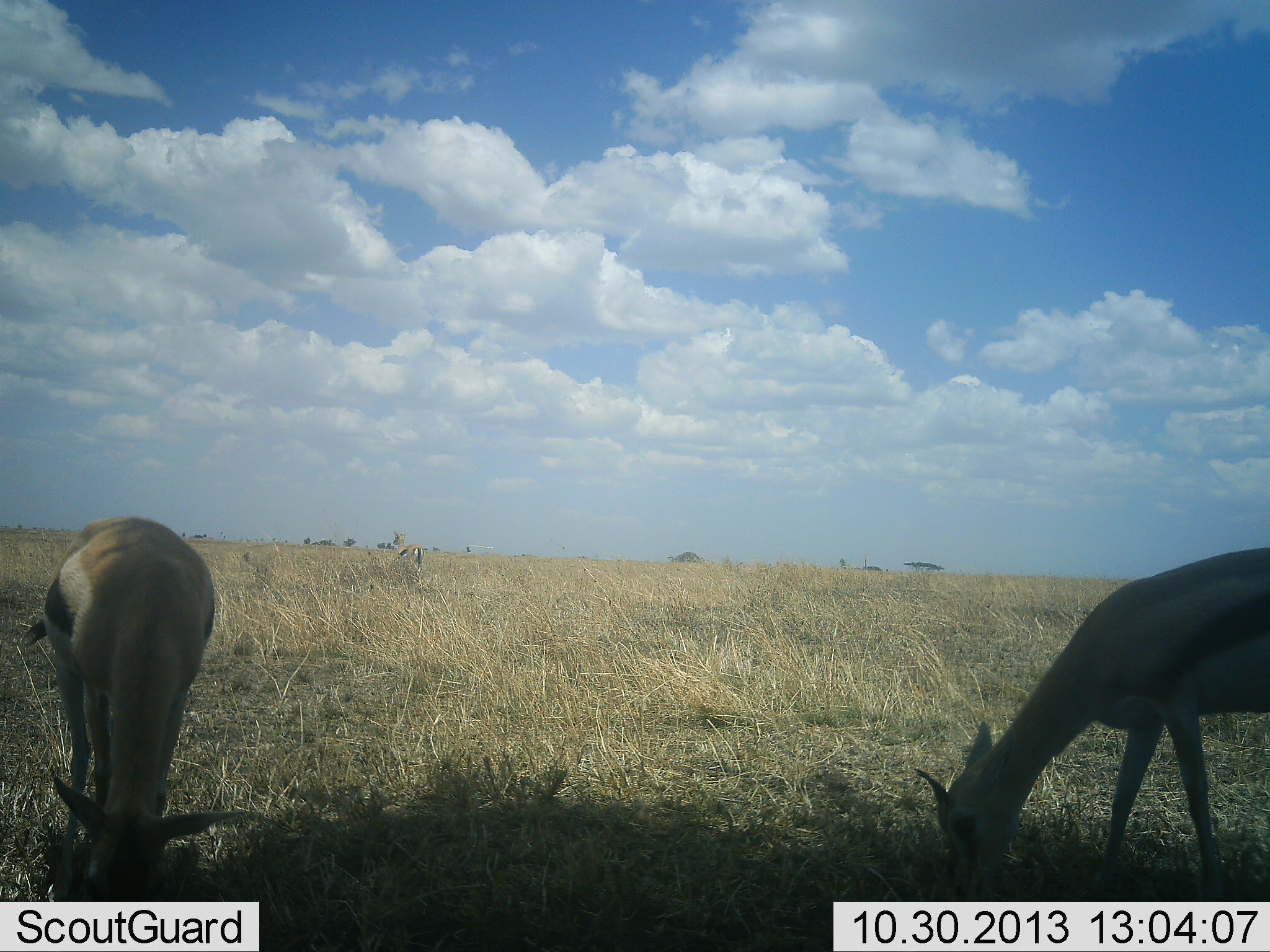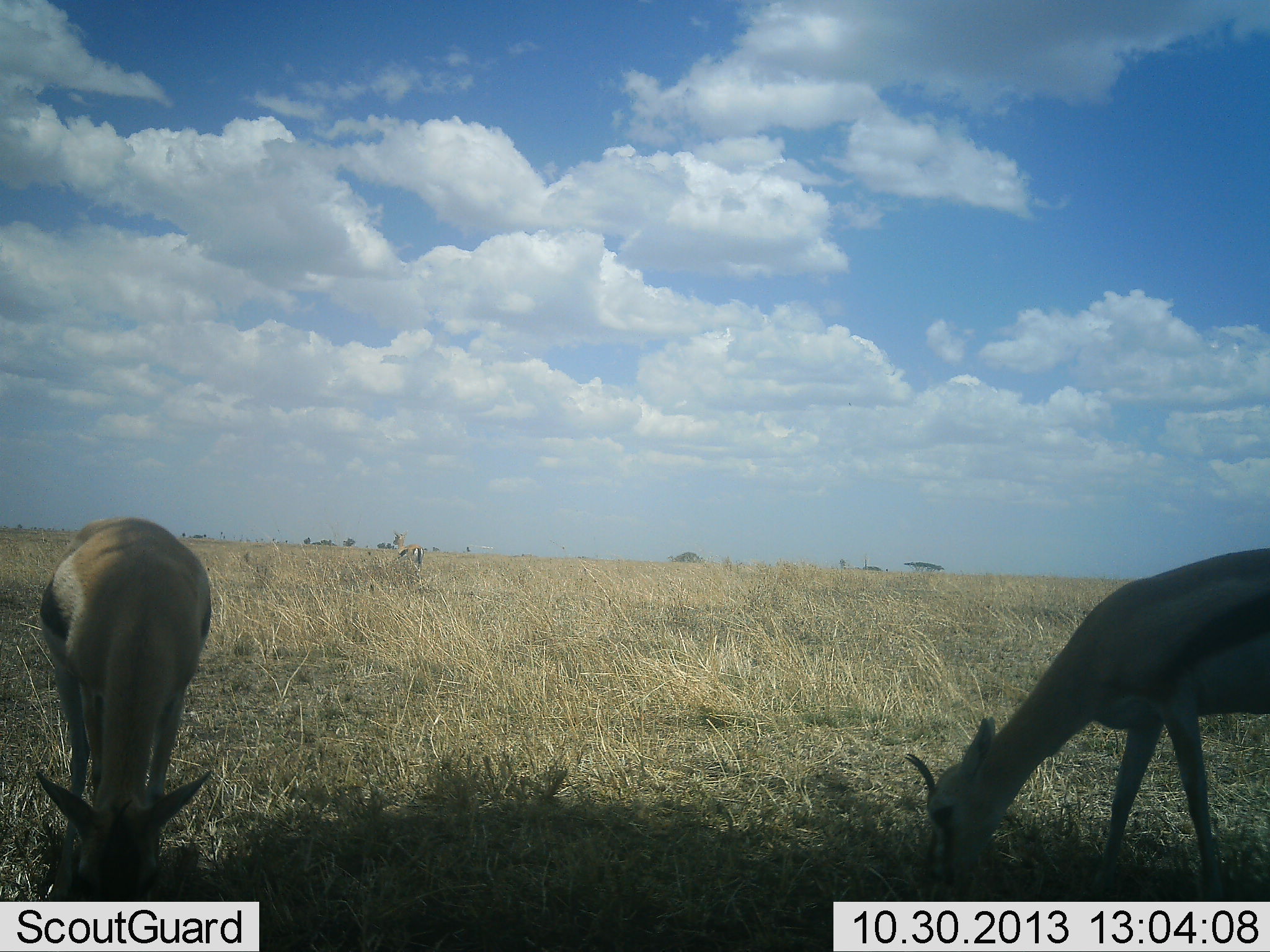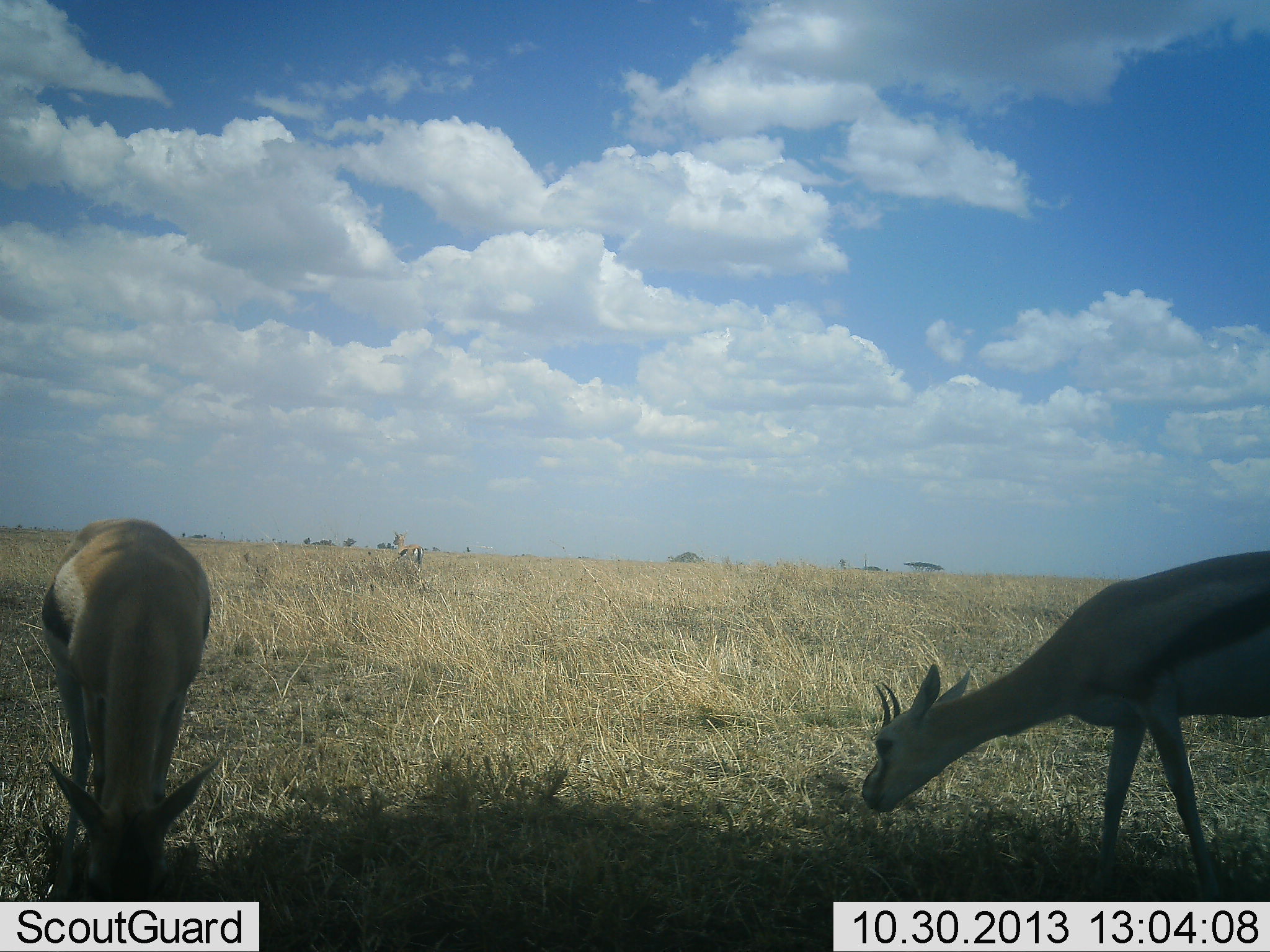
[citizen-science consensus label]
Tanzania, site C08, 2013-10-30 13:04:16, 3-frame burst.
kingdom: Animalia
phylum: Chordata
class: Mammalia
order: Artiodactyla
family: Bovidae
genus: Eudorcas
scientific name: Eudorcas thomsonii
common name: thomson's gazelle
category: gazellethomsons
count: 3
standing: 30%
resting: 0%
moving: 0%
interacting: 0%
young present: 0%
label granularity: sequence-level